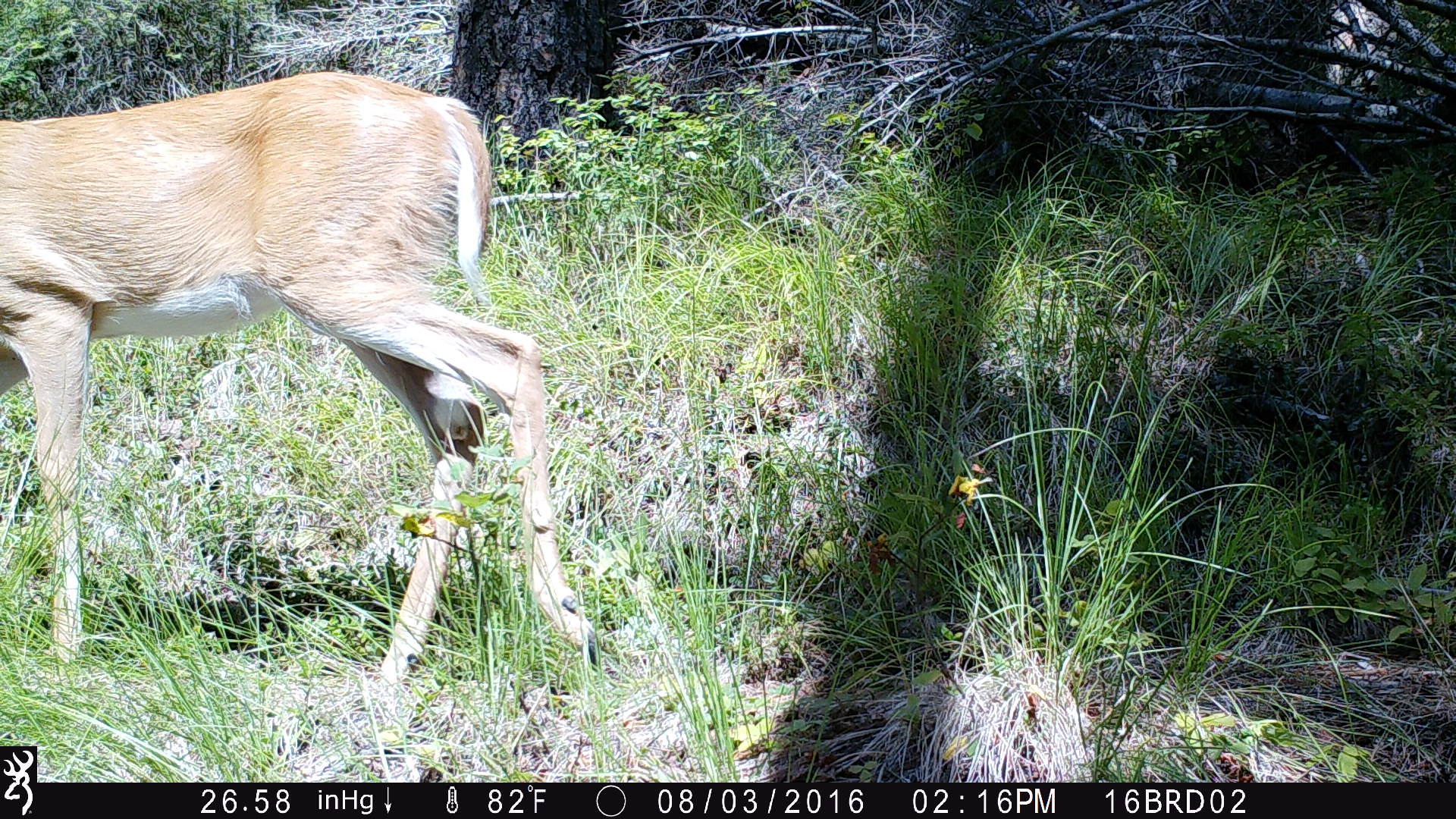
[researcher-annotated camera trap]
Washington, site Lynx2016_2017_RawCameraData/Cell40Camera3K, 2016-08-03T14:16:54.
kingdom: Animalia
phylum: Chordata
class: Mammalia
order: Artiodactyla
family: Cervidae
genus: Odocoileus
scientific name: Odocoileus virginianus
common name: white-tailed deer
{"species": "Odocoileus virginianus (white-tailed deer)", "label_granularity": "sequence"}